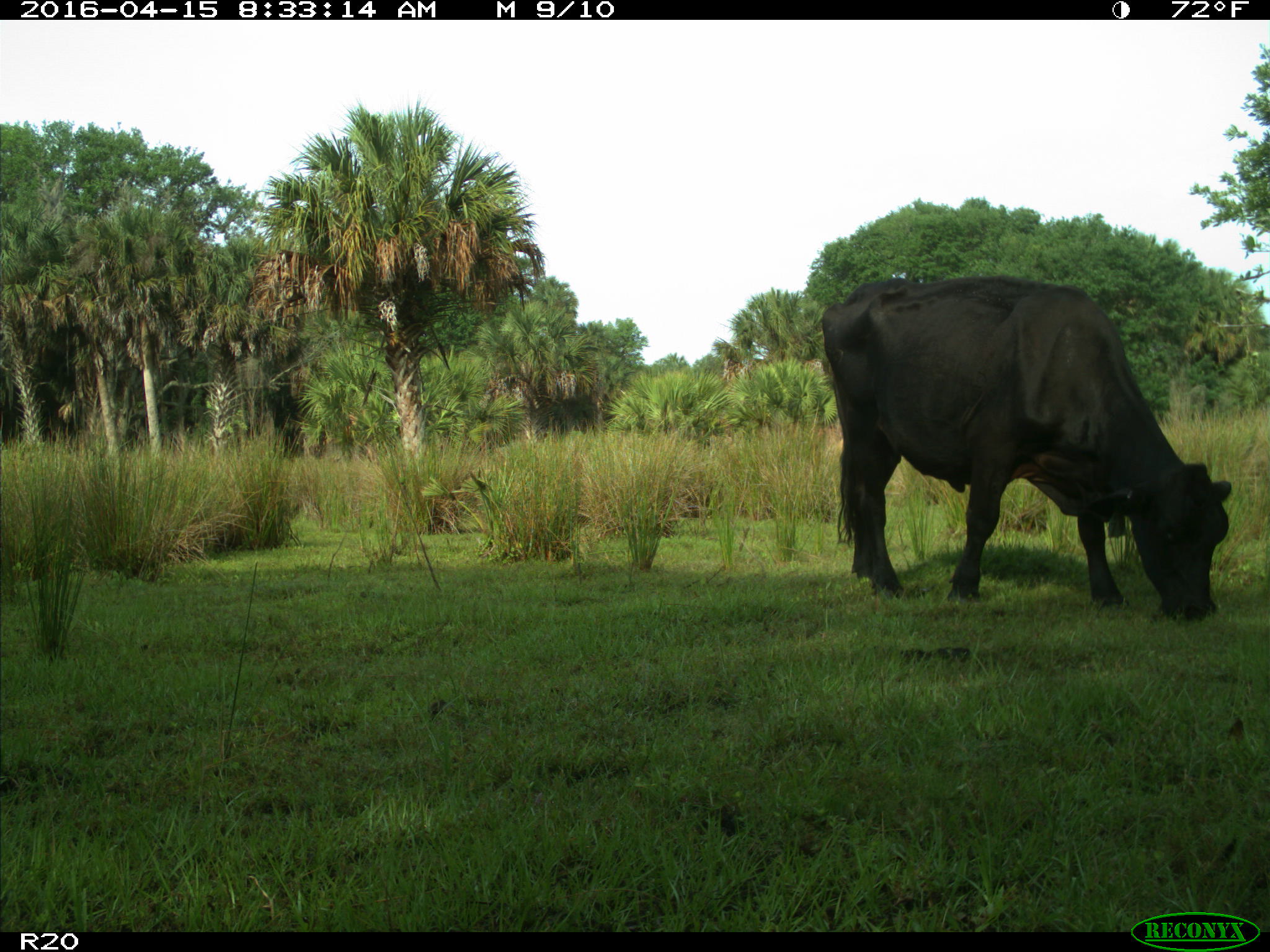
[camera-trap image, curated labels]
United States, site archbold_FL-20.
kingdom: Animalia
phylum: Chordata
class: Mammalia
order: Artiodactyla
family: Bovidae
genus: Bos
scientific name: Bos taurus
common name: domestic cow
Bos taurus (domestic cow).